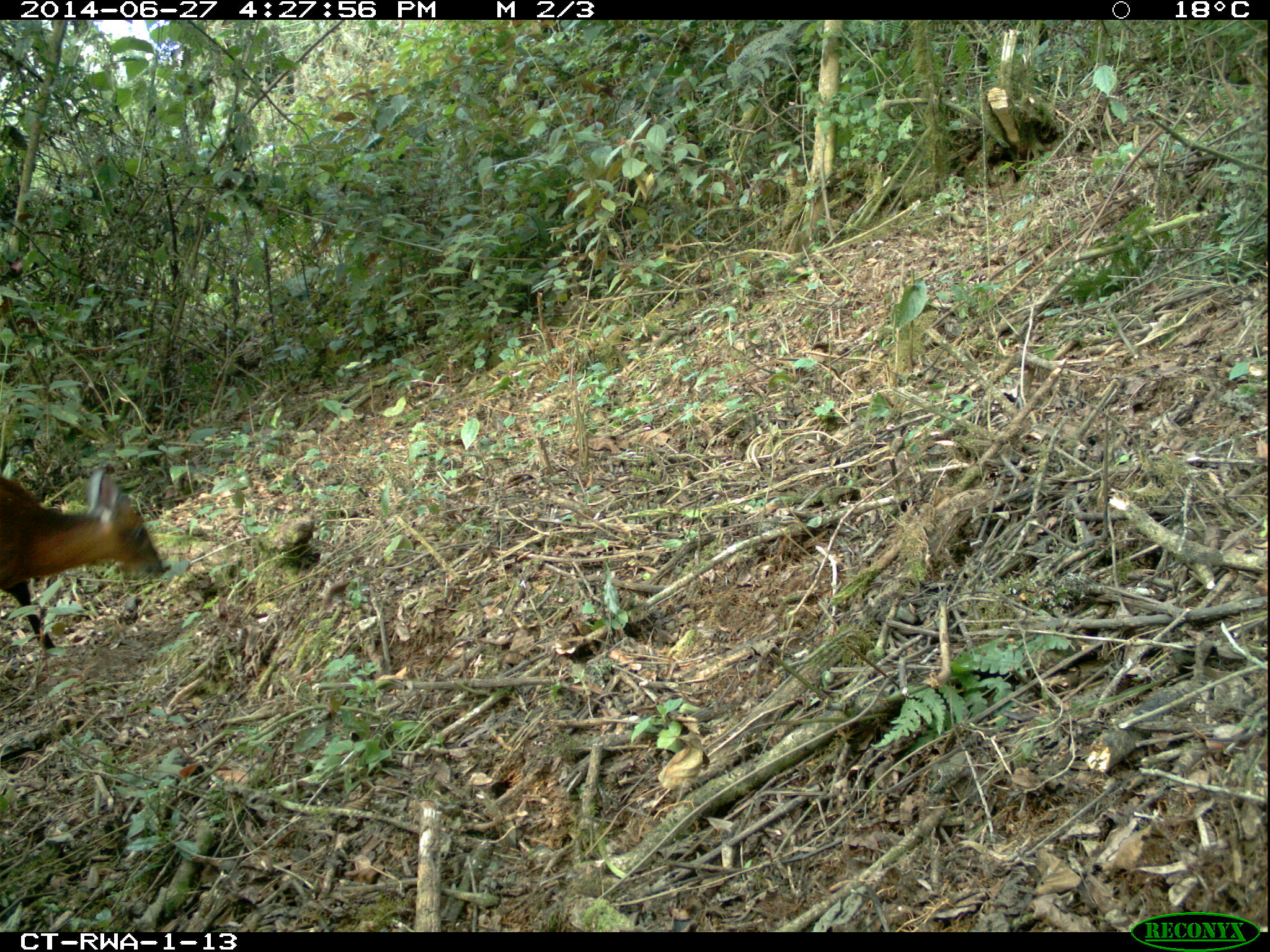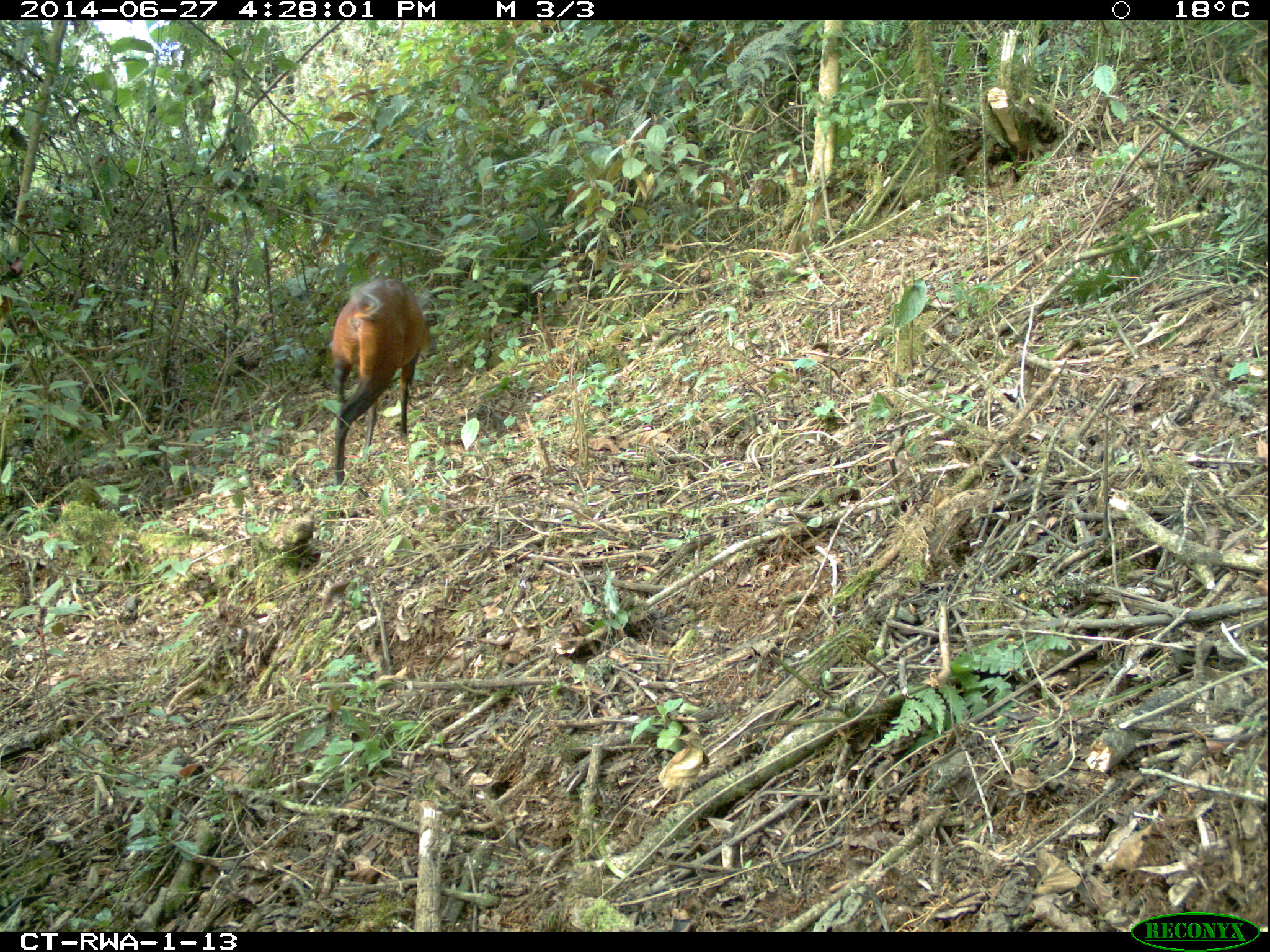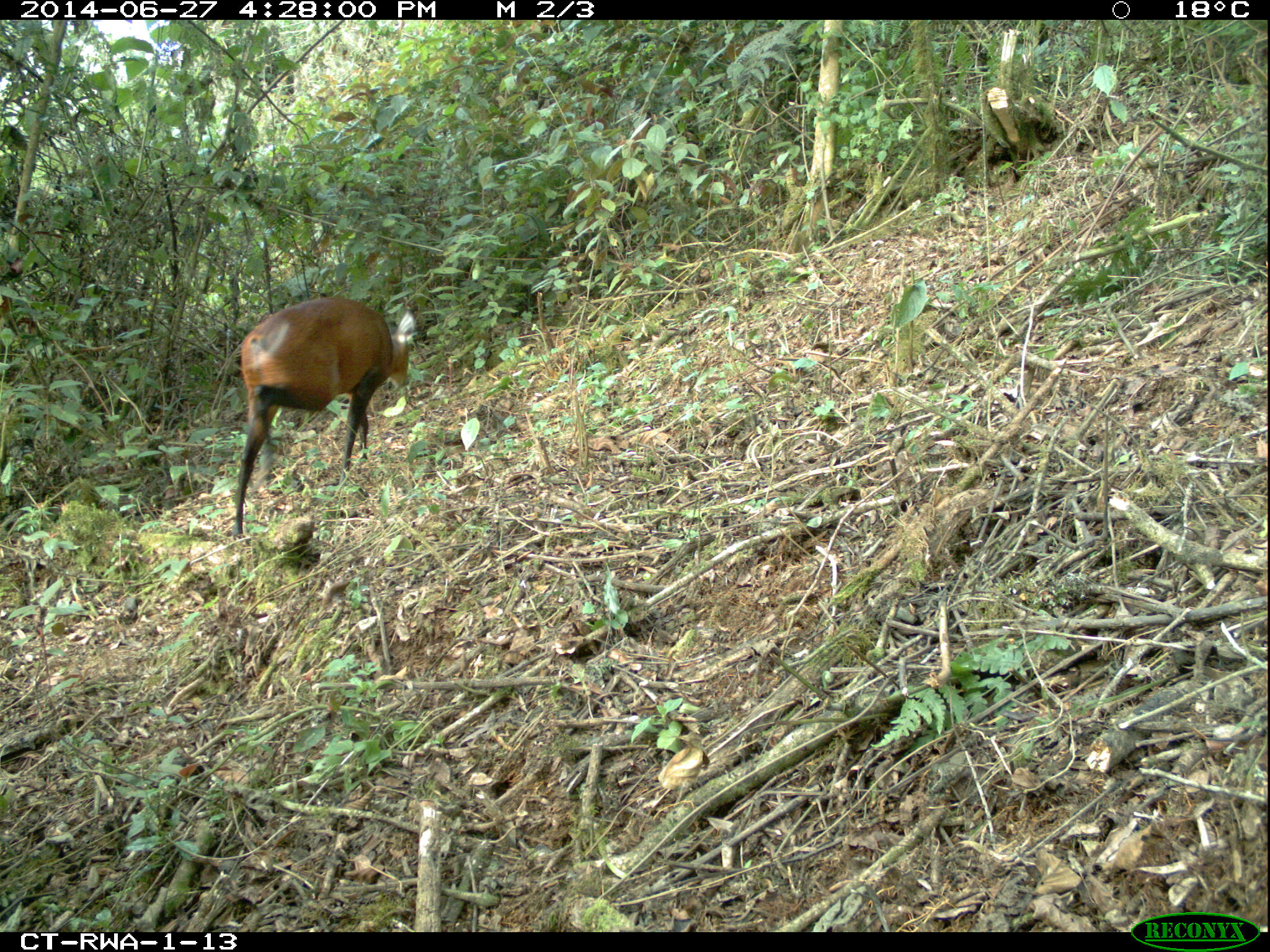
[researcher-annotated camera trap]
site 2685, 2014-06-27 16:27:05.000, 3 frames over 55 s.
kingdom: Animalia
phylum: Chordata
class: Mammalia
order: Artiodactyla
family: Bovidae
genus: Cephalophus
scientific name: Cephalophus nigrifrons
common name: black-fronted duiker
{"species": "Cephalophus nigrifrons (black-fronted duiker)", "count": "1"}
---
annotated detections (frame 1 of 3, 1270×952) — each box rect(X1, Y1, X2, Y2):
cephalophus nigrifrons: rect(0, 463, 166, 650)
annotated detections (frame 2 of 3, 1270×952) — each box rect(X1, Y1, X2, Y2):
cephalophus nigrifrons: rect(330, 276, 428, 483)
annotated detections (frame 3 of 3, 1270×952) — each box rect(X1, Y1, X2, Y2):
cephalophus nigrifrons: rect(230, 297, 416, 536)